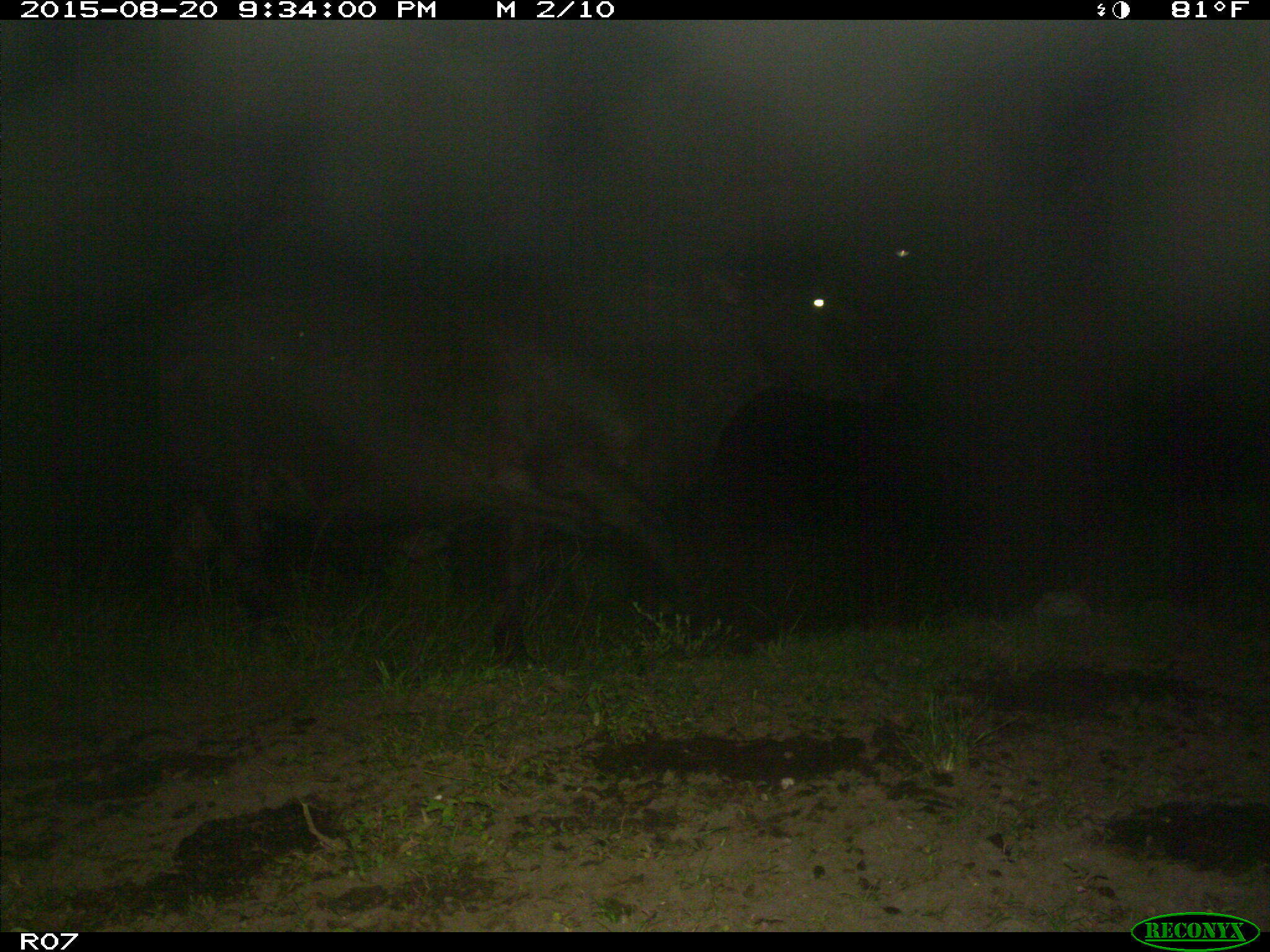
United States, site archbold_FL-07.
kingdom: Animalia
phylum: Chordata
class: Mammalia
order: Artiodactyla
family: Bovidae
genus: Bos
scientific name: Bos taurus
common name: domestic cow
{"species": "Bos taurus (domestic cow)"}